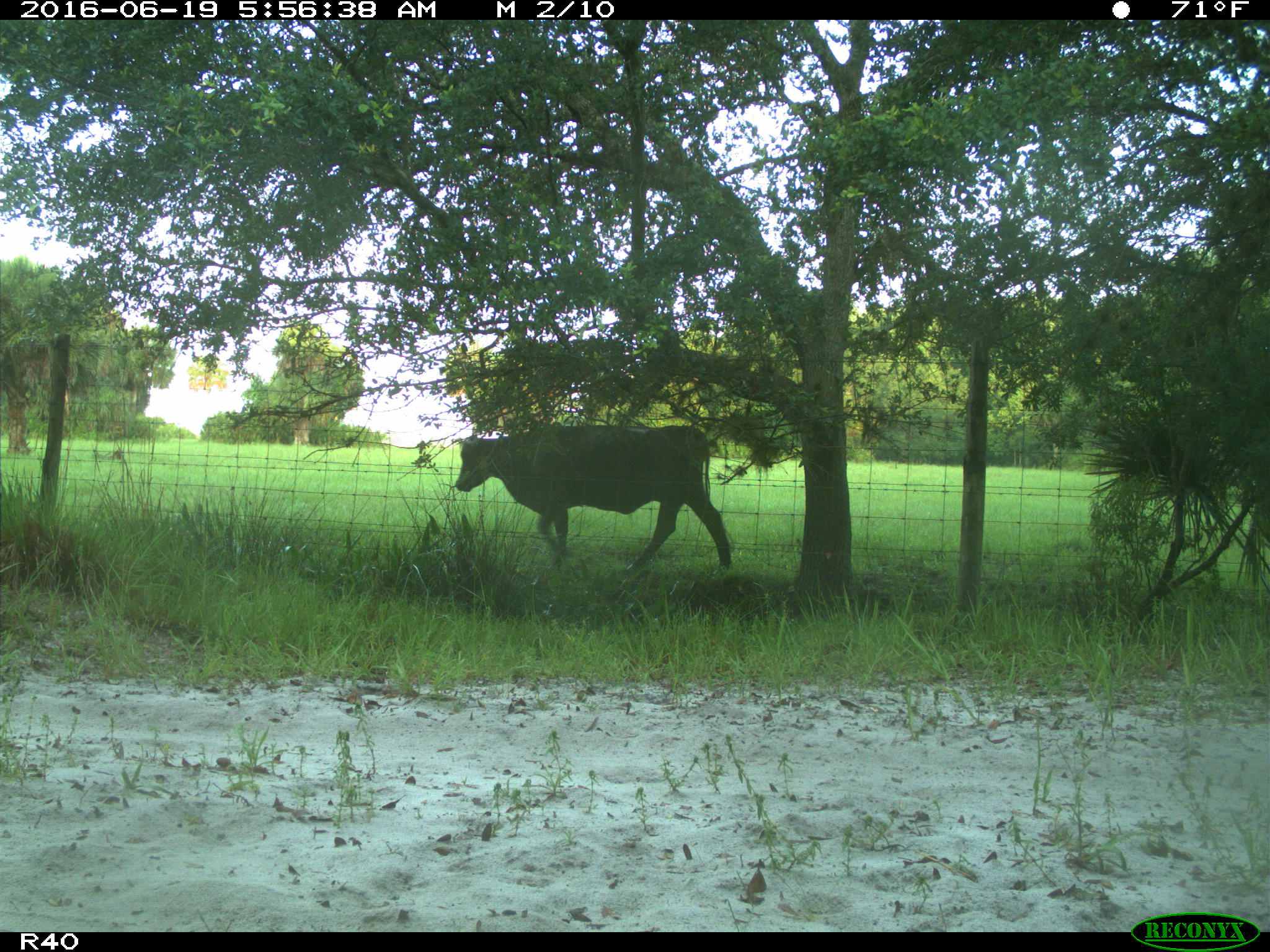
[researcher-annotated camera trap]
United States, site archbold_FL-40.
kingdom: Animalia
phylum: Chordata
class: Mammalia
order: Artiodactyla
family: Bovidae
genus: Bos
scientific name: Bos taurus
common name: domestic cow